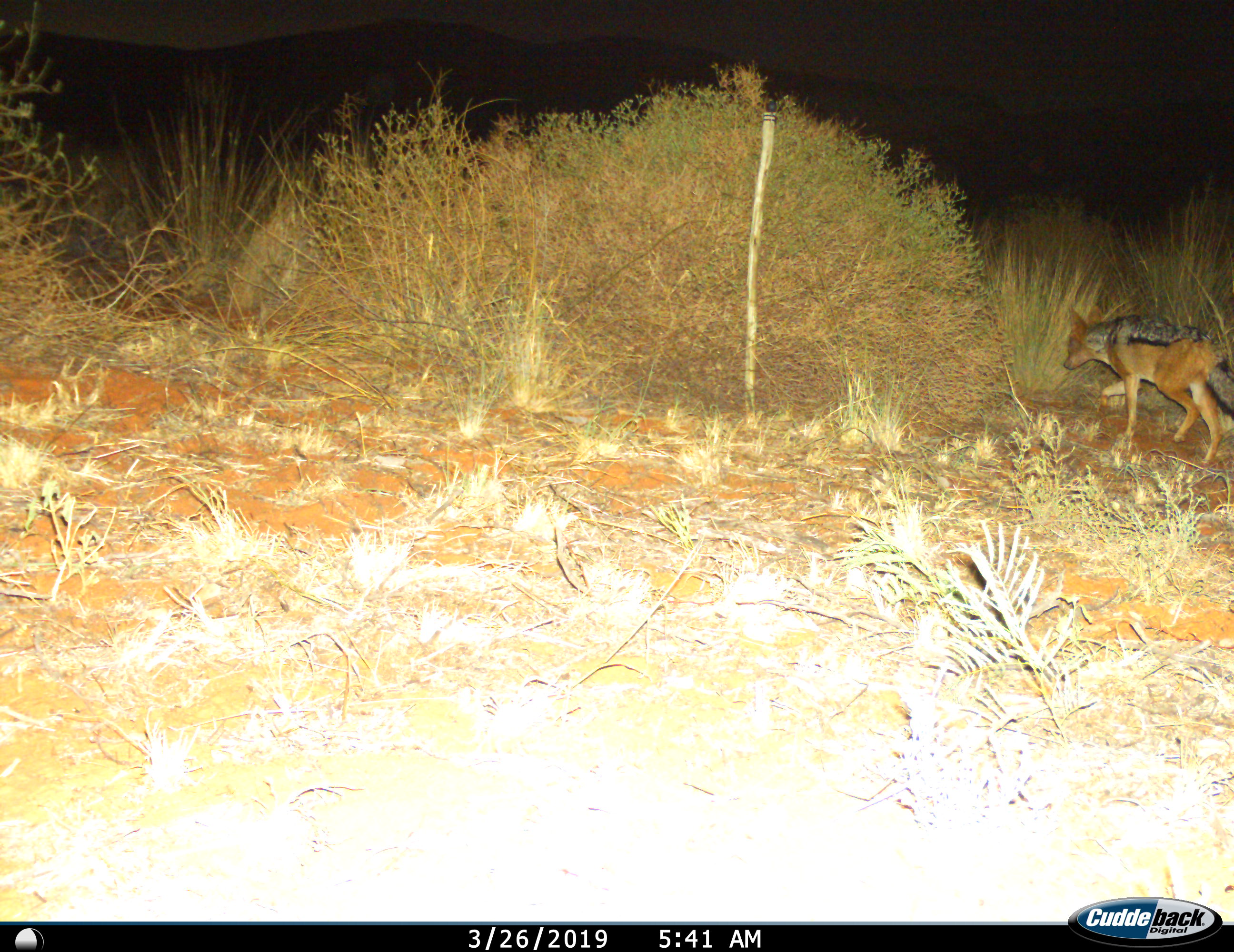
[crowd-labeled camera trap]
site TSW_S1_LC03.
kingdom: Animalia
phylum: Chordata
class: Mammalia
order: Carnivora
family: Canidae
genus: Lupulella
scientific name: Lupulella mesomelas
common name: black-backed jackal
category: jackalblackbacked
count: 1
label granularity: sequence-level